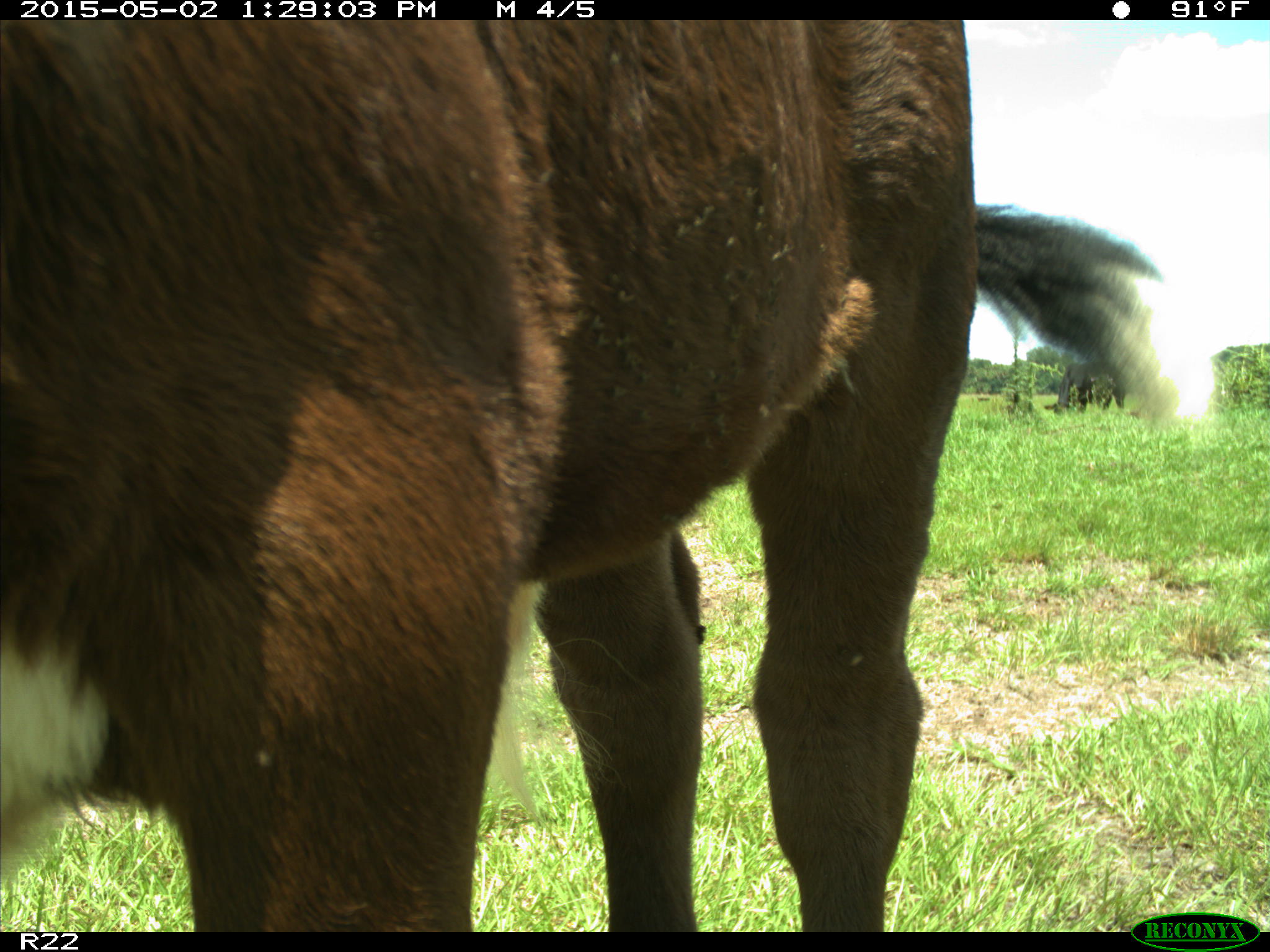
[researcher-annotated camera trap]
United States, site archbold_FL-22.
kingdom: Animalia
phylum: Chordata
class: Mammalia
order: Artiodactyla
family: Bovidae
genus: Bos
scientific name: Bos taurus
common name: domestic cow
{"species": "Bos taurus (domestic cow)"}